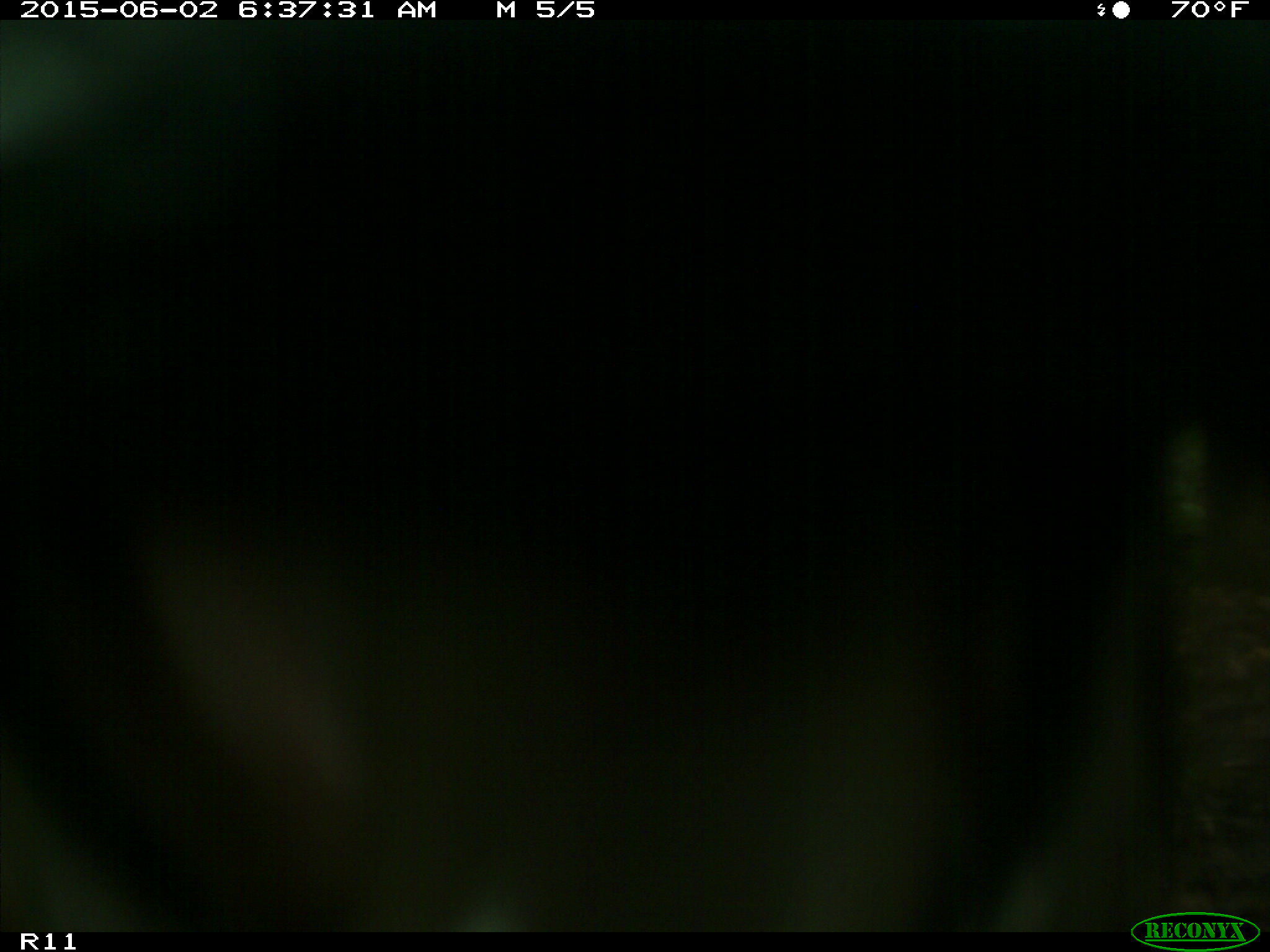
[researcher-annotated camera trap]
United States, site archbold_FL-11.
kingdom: Animalia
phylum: Chordata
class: Mammalia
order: Artiodactyla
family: Bovidae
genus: Bos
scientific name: Bos taurus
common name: domestic cow